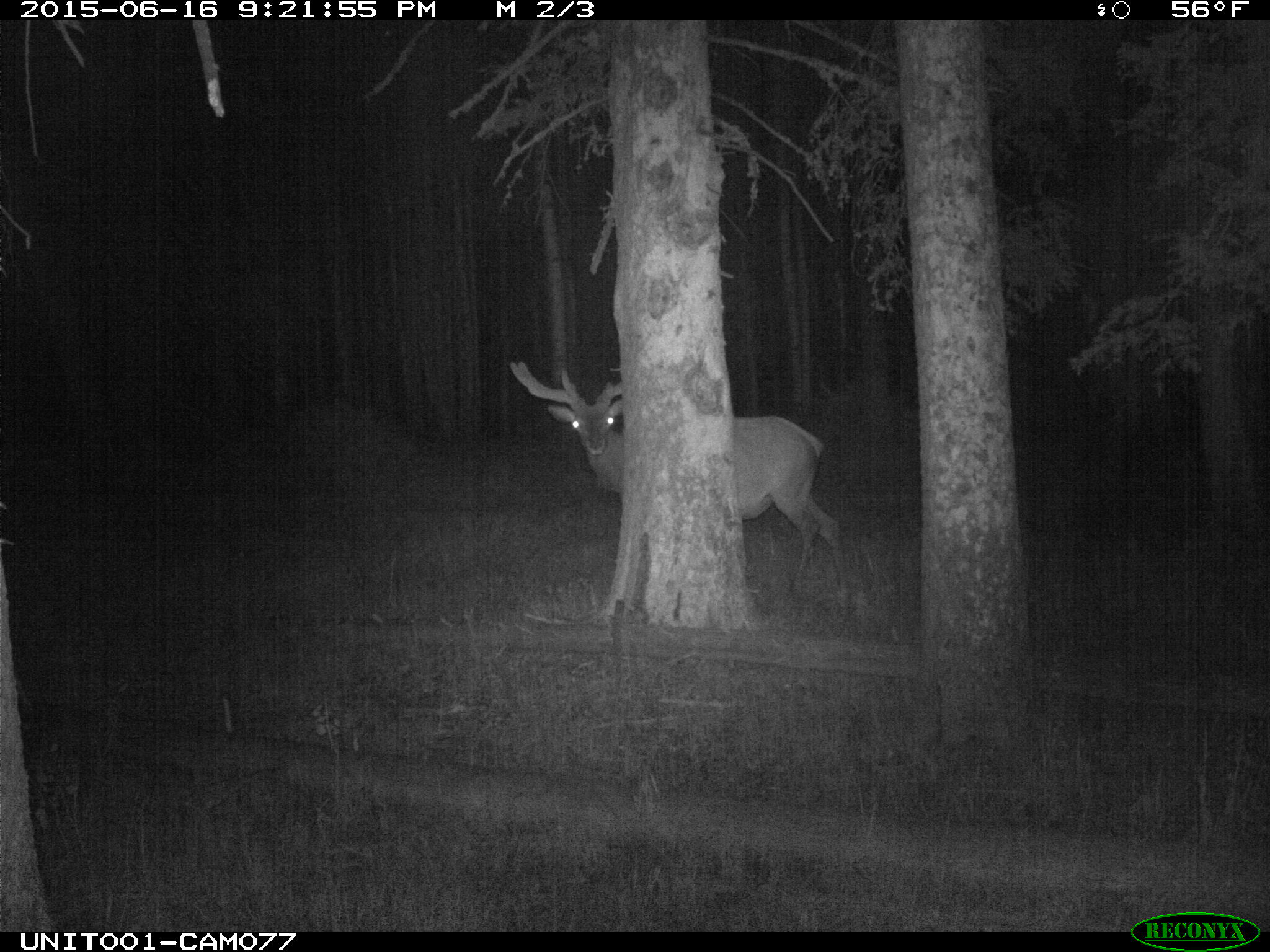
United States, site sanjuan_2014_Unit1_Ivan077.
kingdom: Animalia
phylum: Chordata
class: Mammalia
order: Artiodactyla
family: Cervidae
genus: Cervus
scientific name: Cervus elaphus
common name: red deer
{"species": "Cervus elaphus (red deer)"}